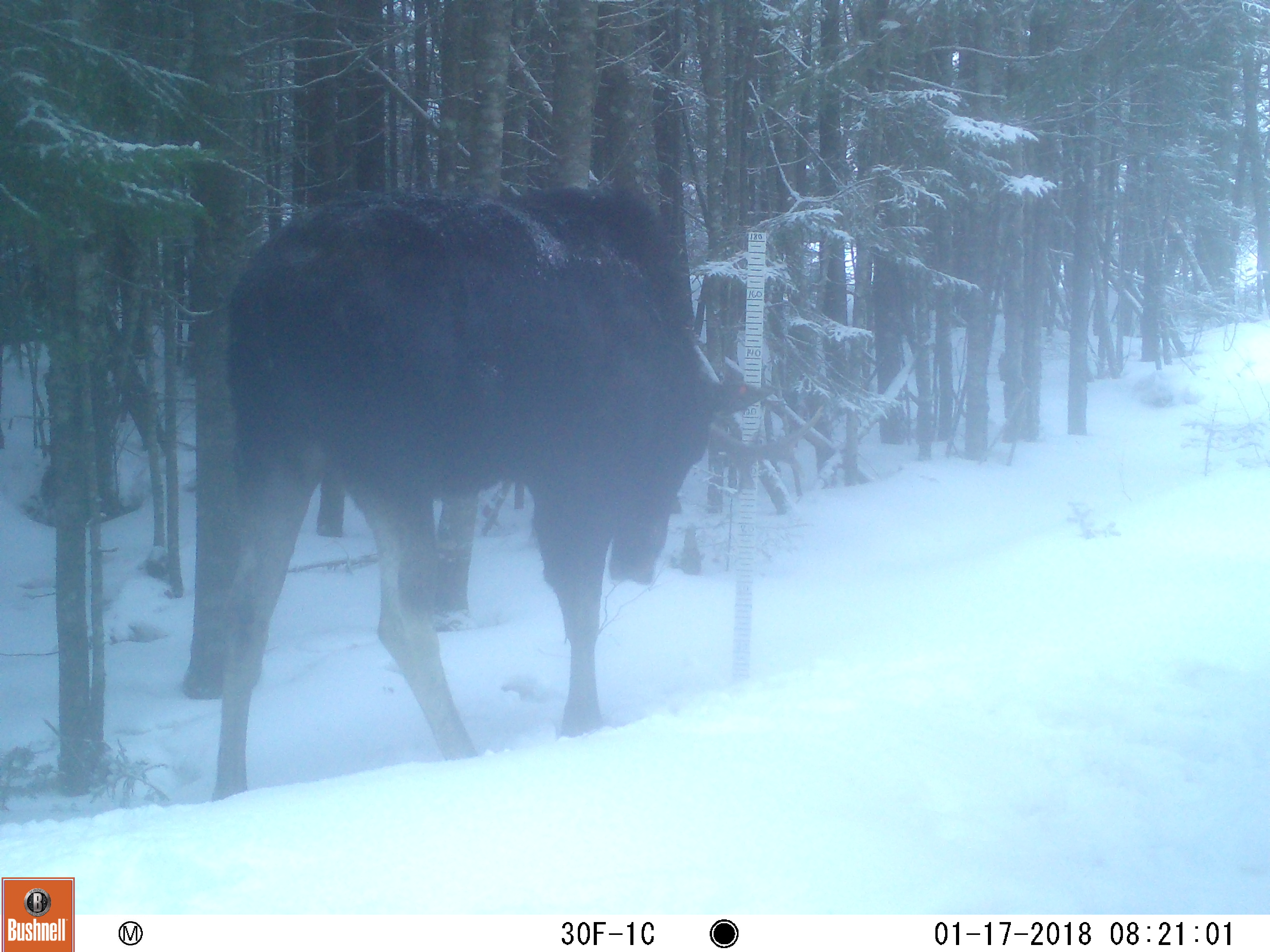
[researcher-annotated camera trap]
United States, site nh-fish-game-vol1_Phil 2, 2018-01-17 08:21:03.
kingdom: Animalia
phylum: Chordata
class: Mammalia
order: Artiodactyla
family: Cervidae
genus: Alces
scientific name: Alces alces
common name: moose